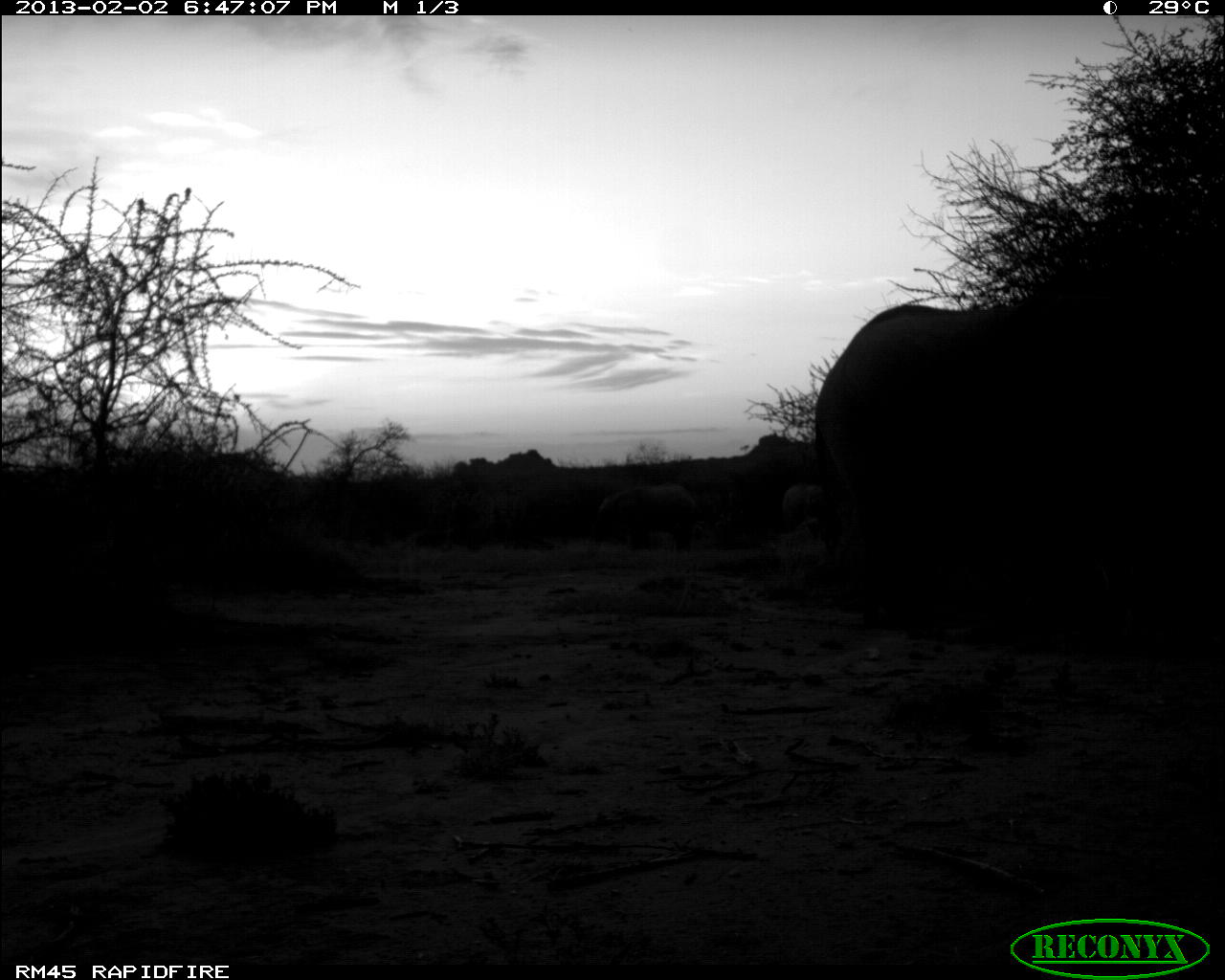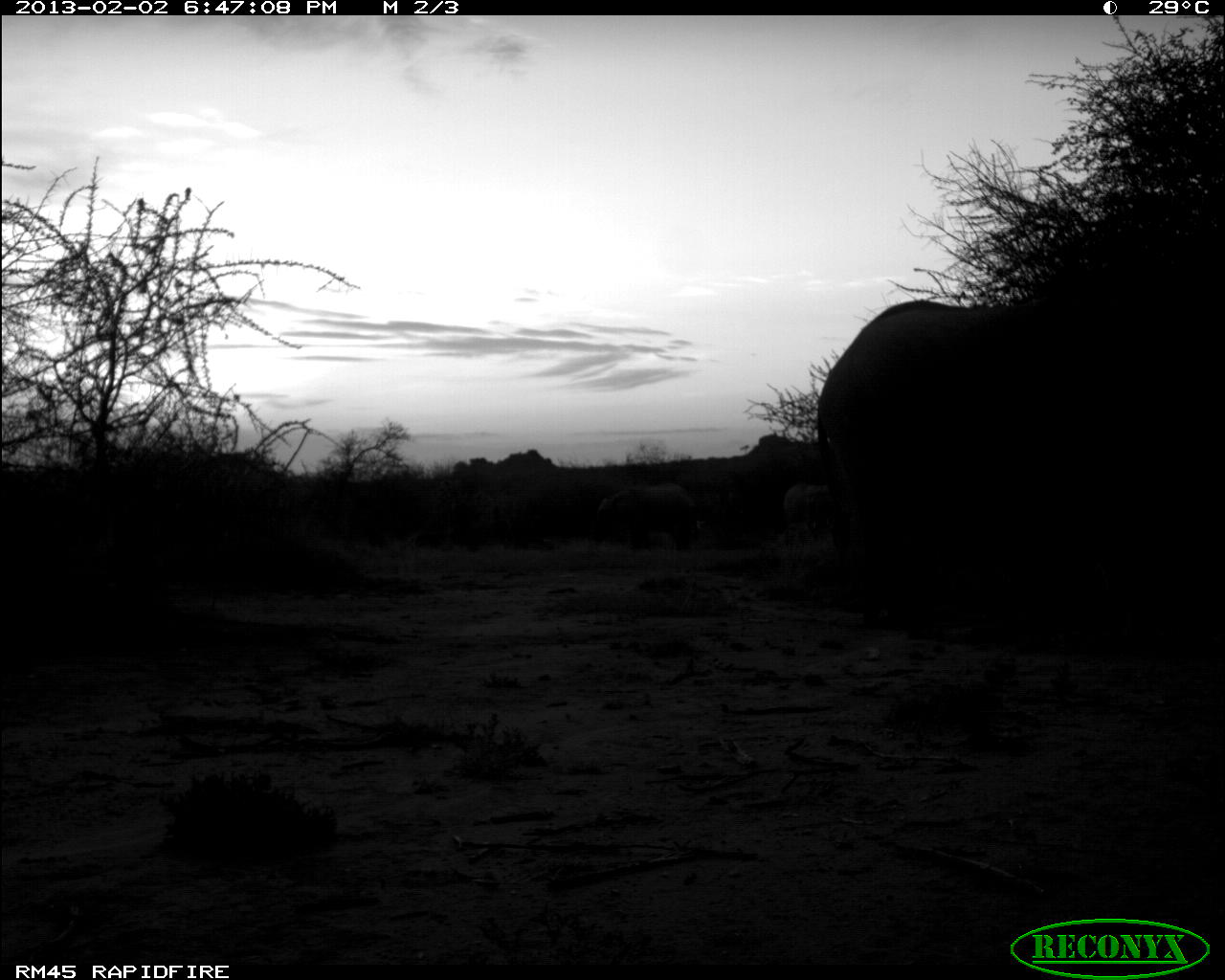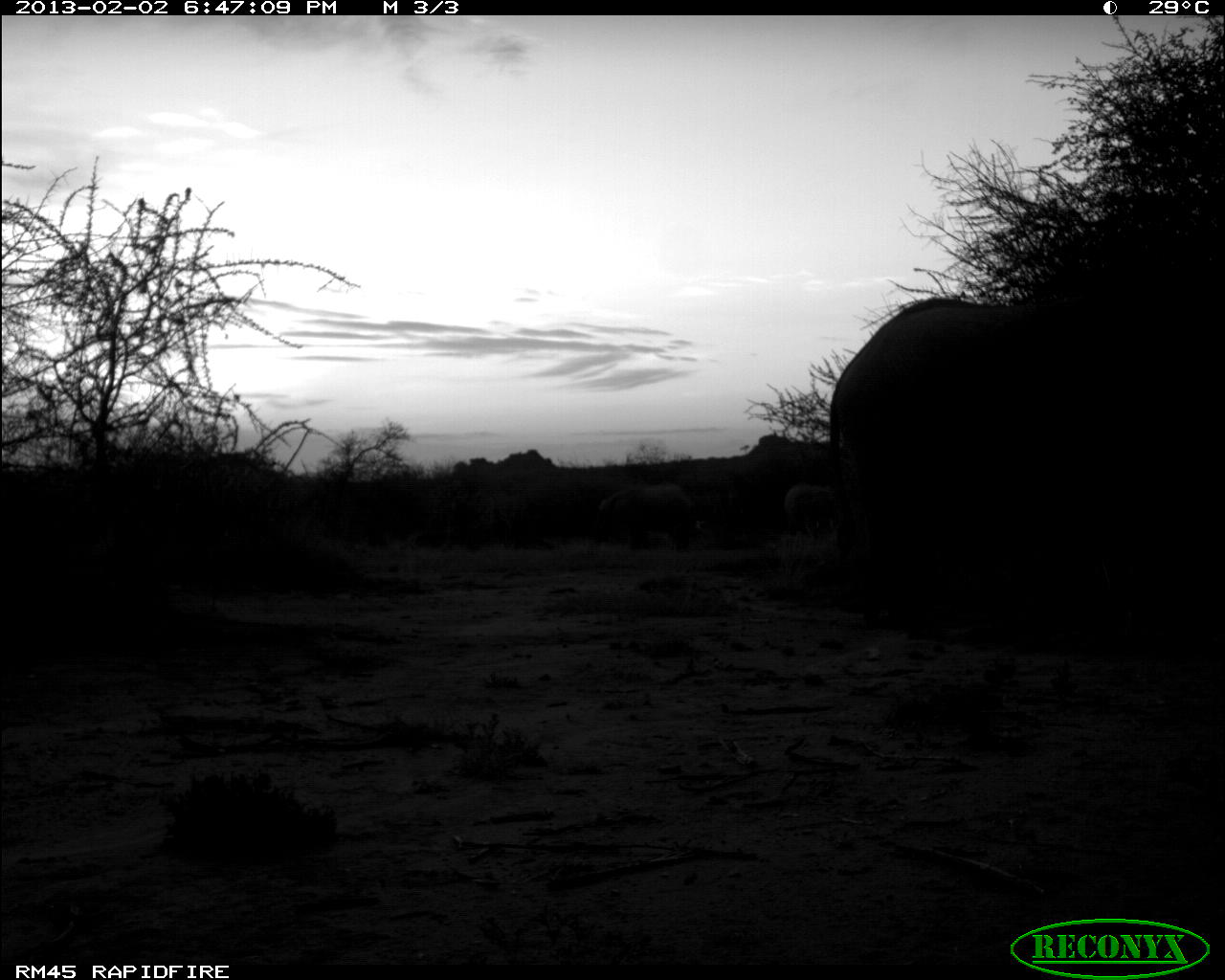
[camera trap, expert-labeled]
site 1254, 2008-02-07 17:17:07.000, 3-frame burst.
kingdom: Animalia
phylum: Chordata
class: Aves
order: Galliformes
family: Numididae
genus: Acryllium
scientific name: Acryllium vulturinum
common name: vulturine guineafowl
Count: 1.